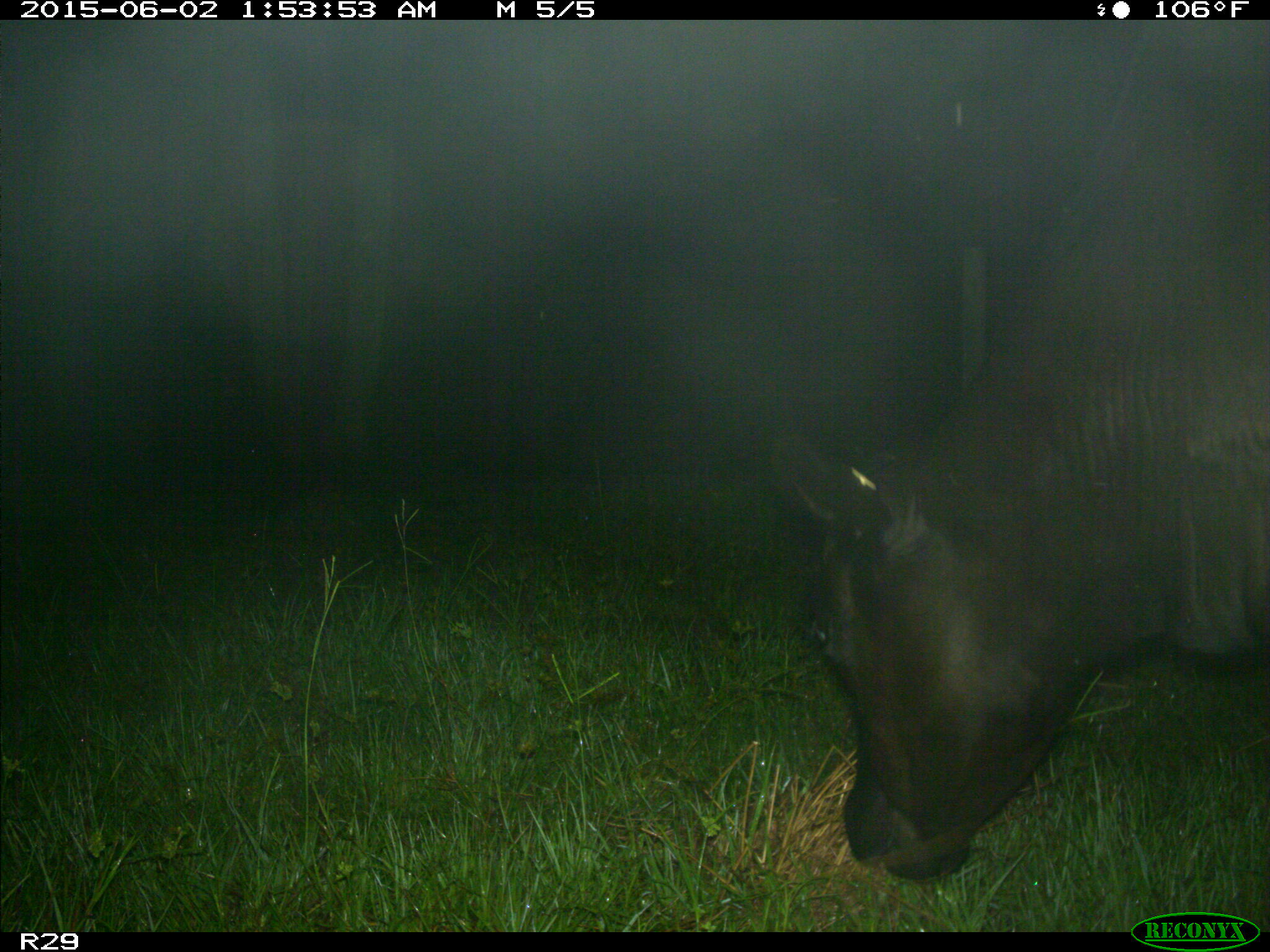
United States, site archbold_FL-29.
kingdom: Animalia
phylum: Chordata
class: Mammalia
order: Artiodactyla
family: Bovidae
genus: Bos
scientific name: Bos taurus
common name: domestic cow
Bos taurus (domestic cow).